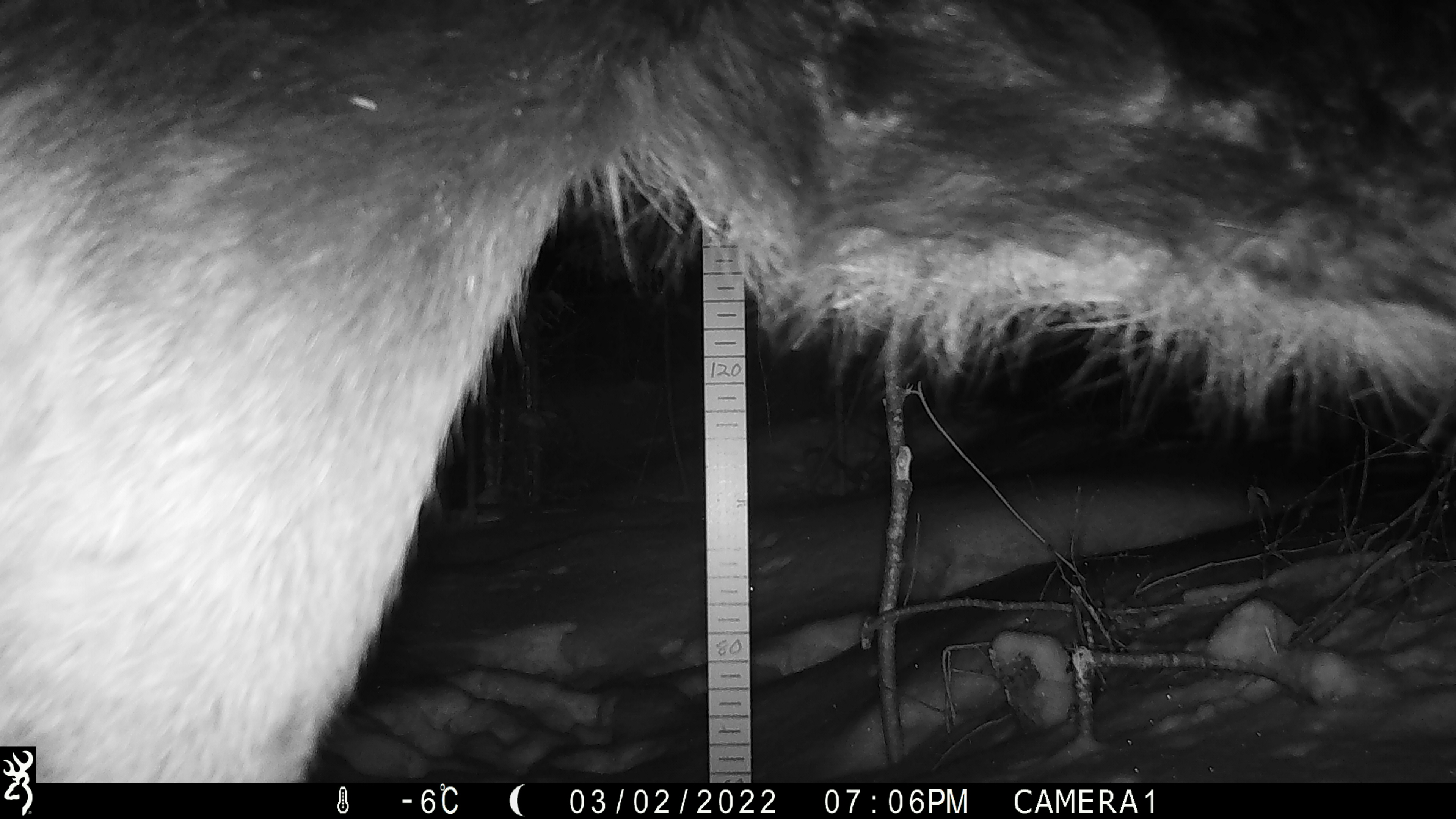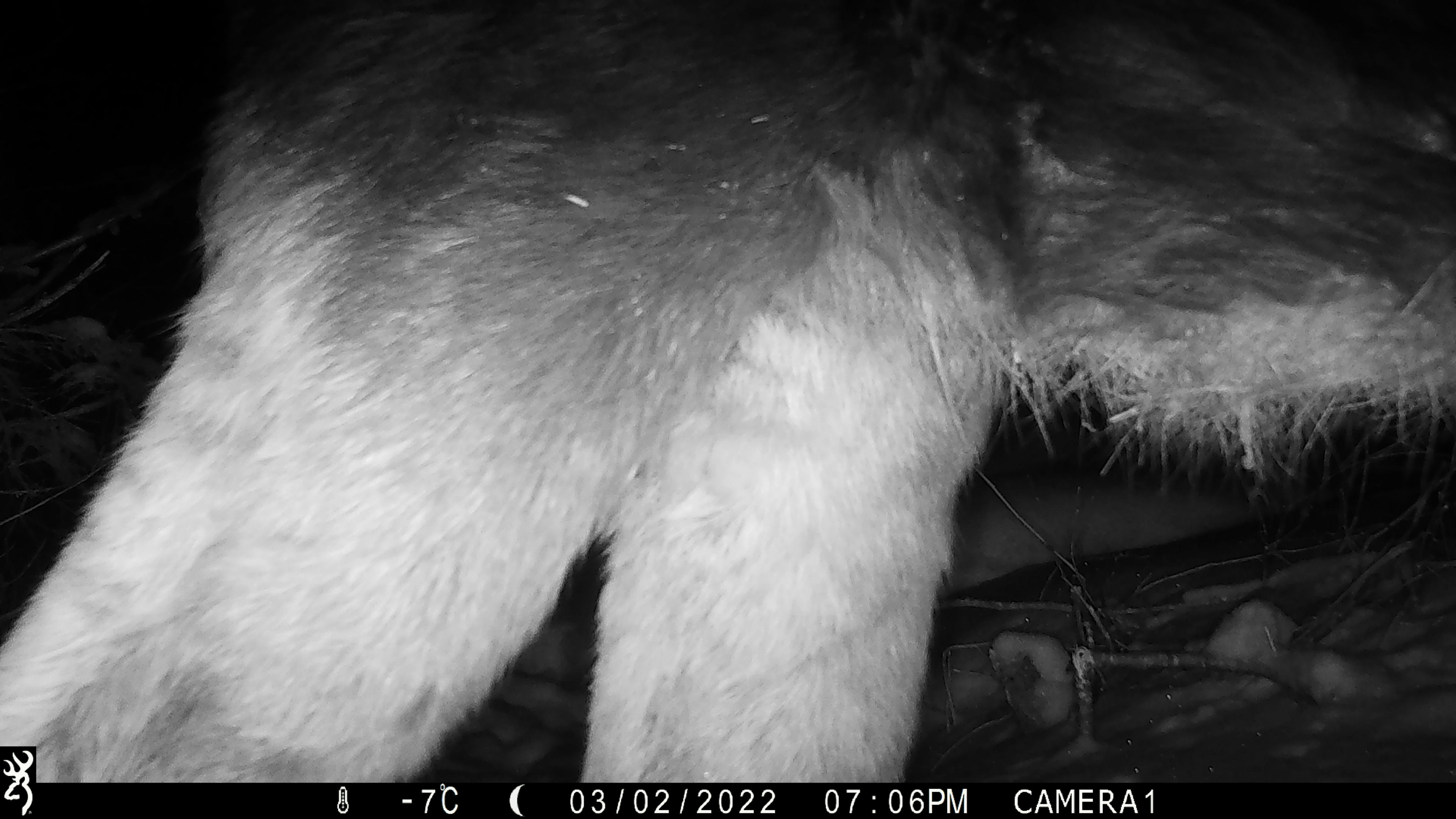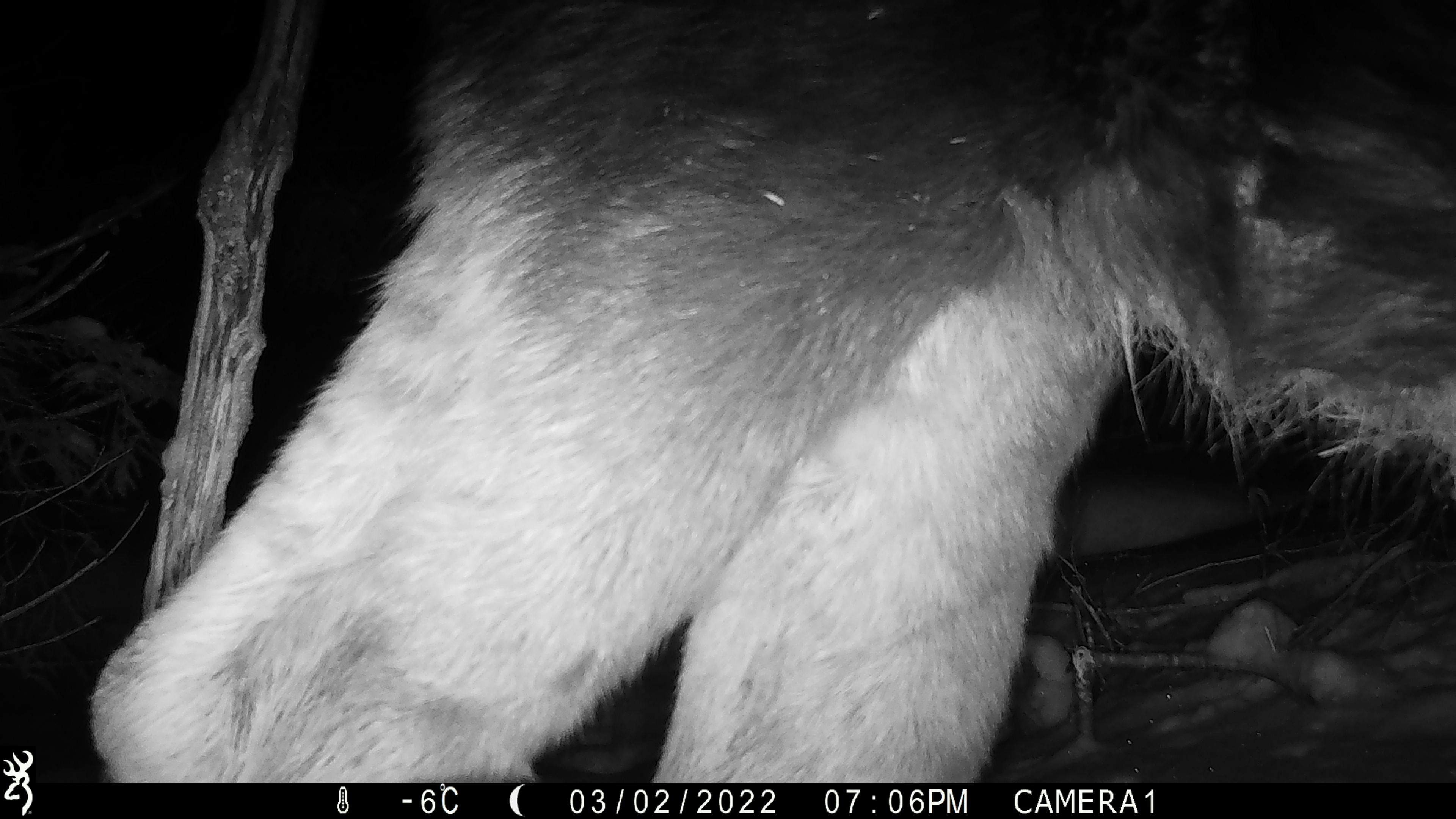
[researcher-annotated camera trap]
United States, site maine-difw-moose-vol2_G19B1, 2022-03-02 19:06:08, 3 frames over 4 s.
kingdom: Animalia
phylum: Chordata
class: Mammalia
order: Artiodactyla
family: Cervidae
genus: Alces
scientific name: Alces alces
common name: moose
Moose (Alces alces).